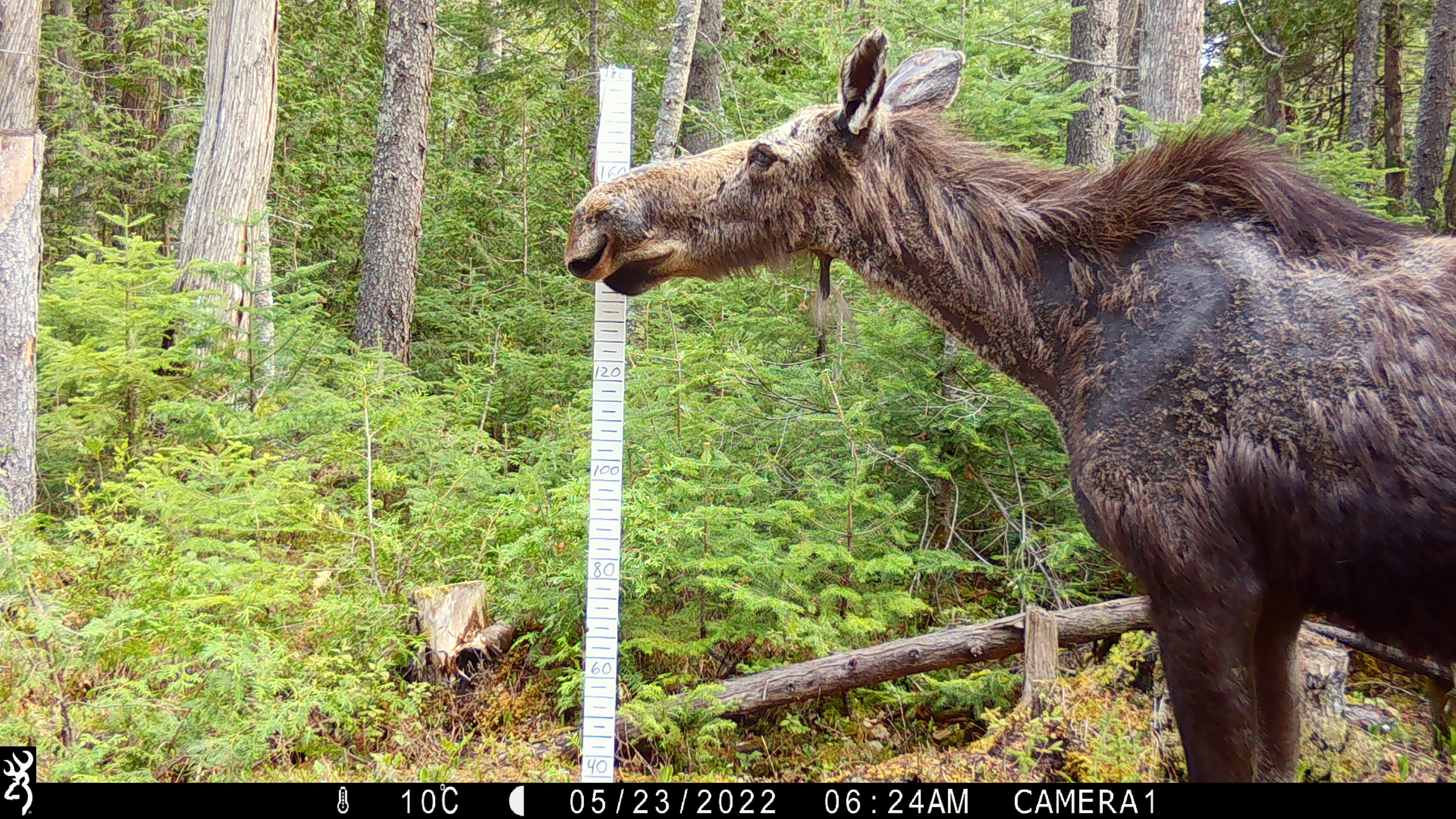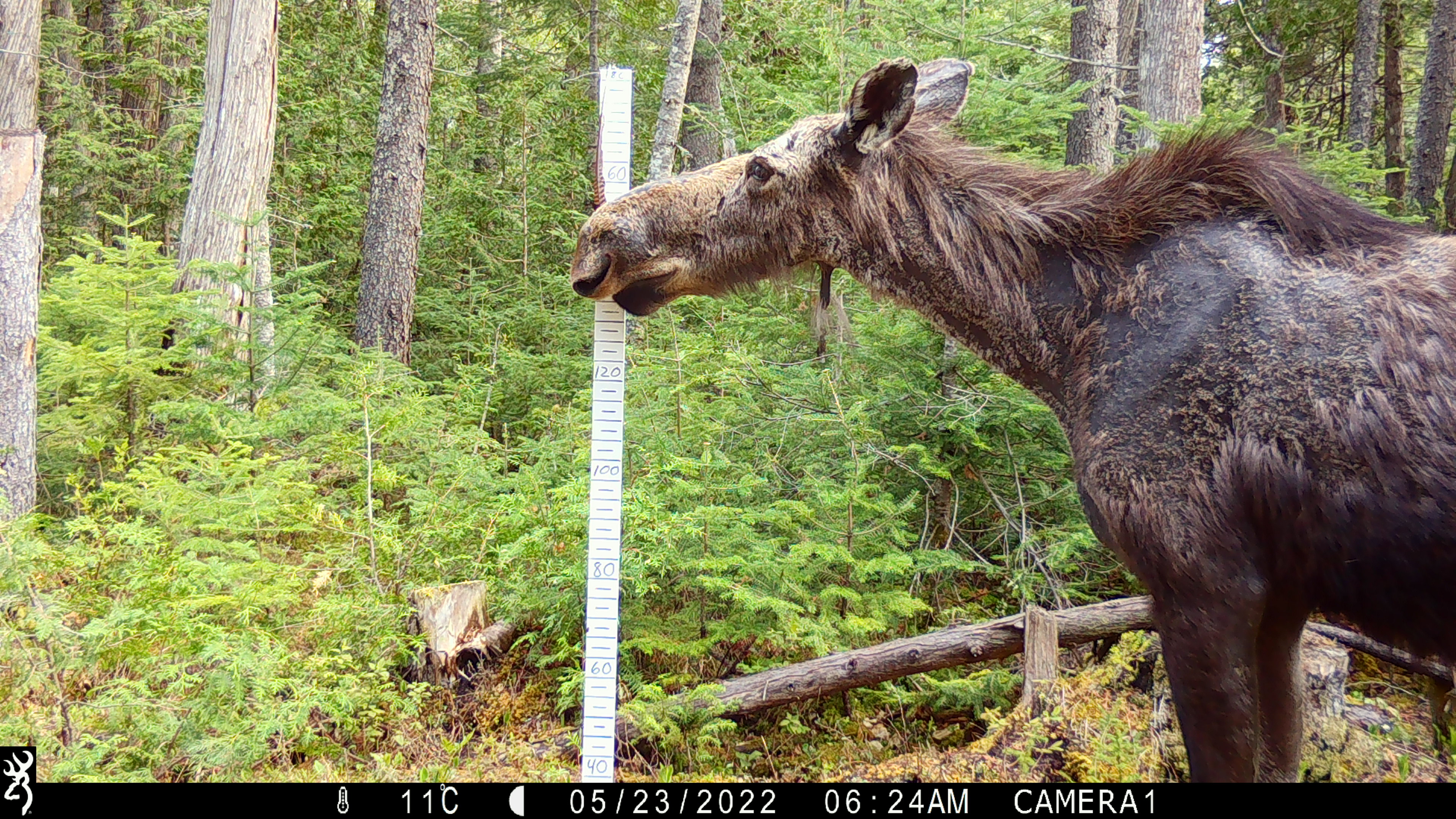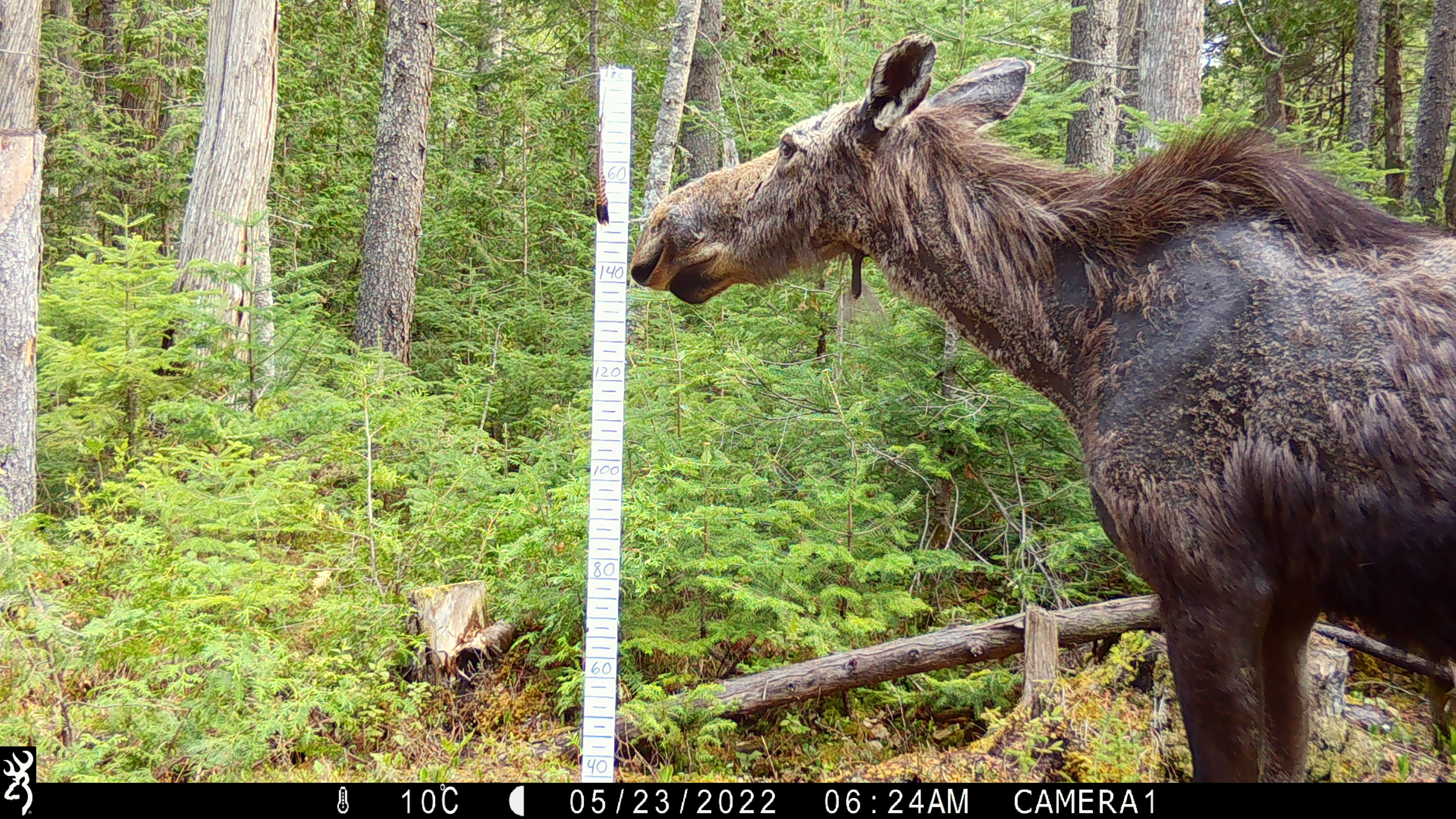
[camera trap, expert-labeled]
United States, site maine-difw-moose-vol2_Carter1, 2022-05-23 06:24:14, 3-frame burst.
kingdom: Animalia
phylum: Chordata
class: Mammalia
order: Artiodactyla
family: Cervidae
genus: Alces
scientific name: Alces alces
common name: moose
Moose (Alces alces).